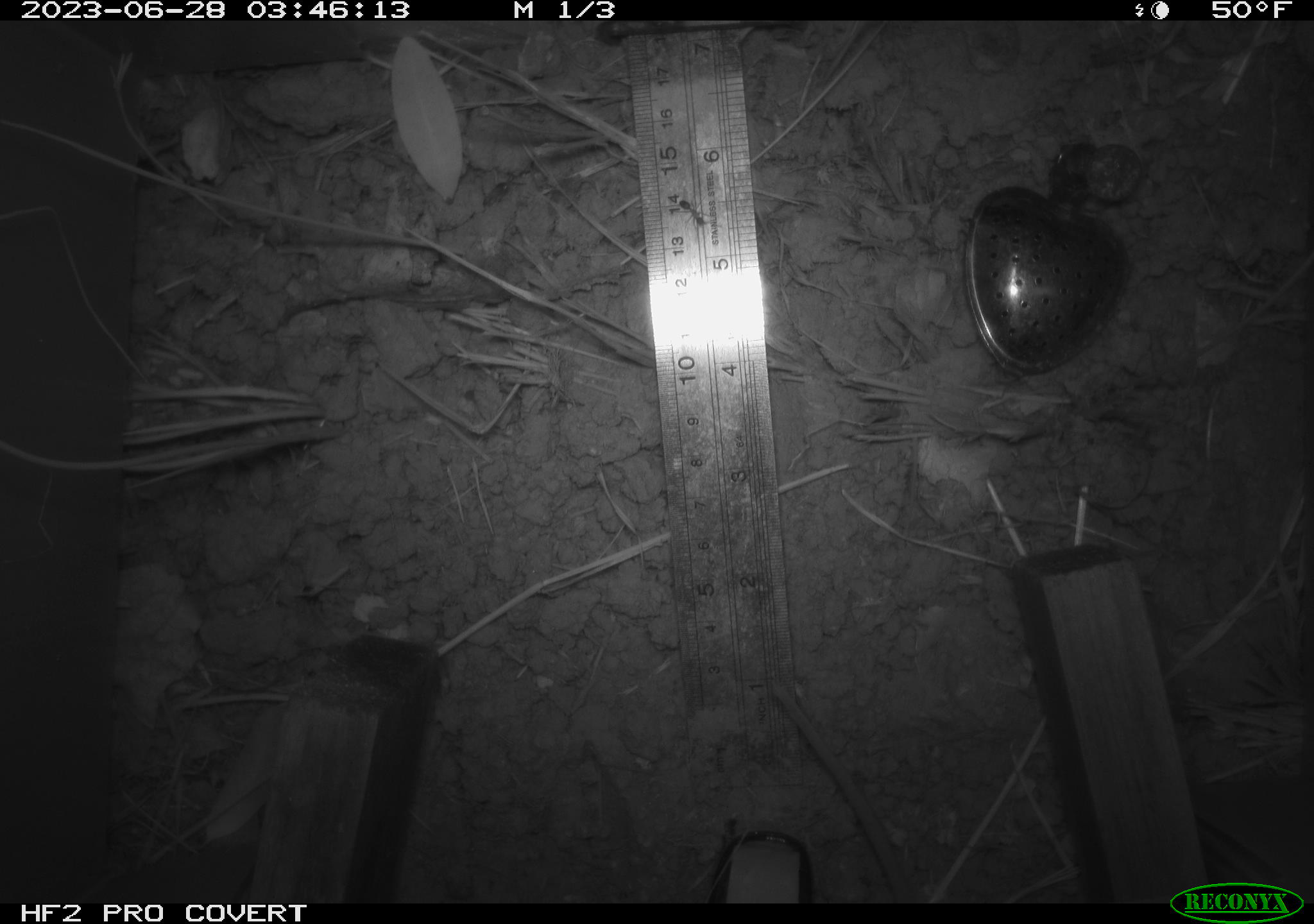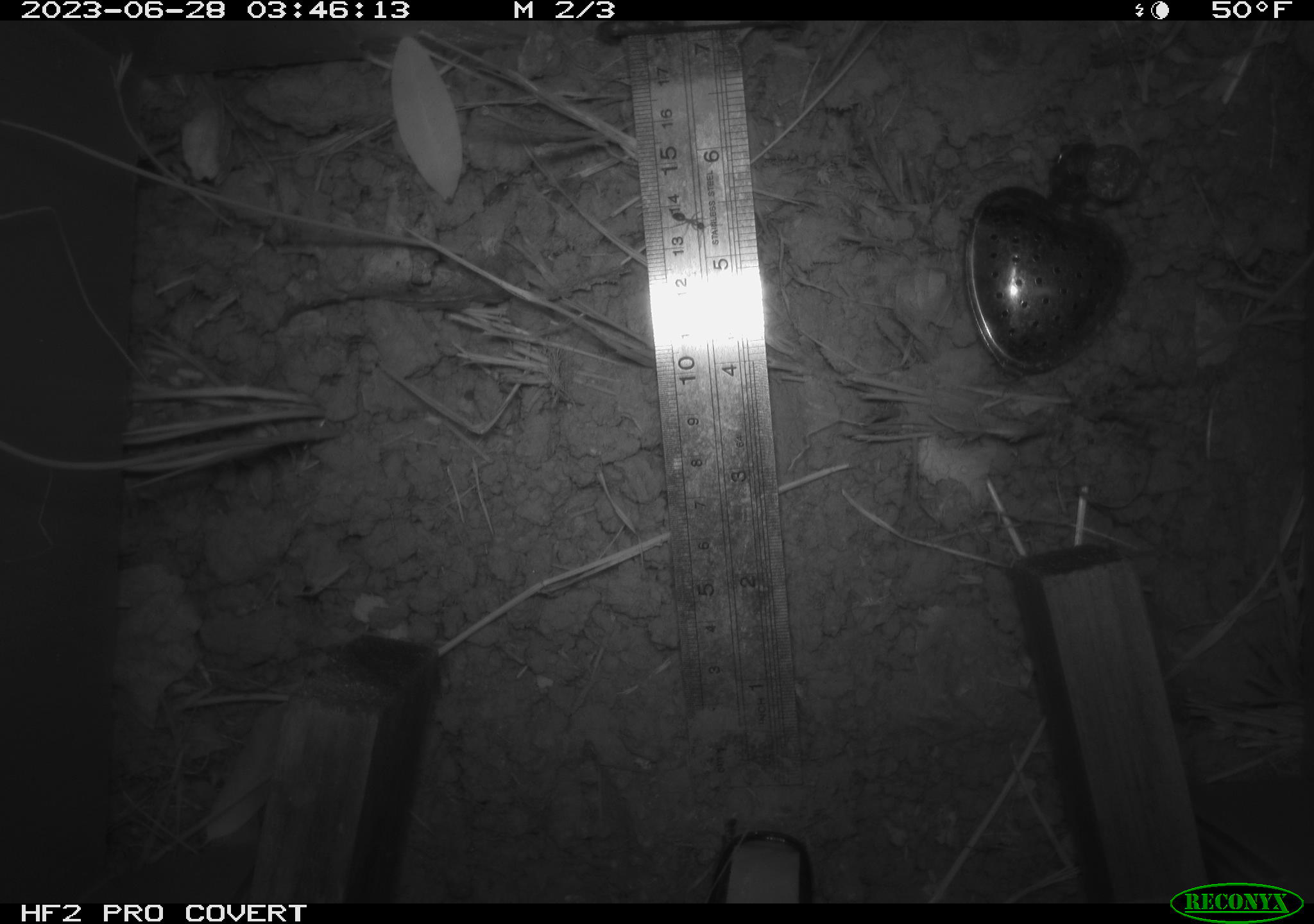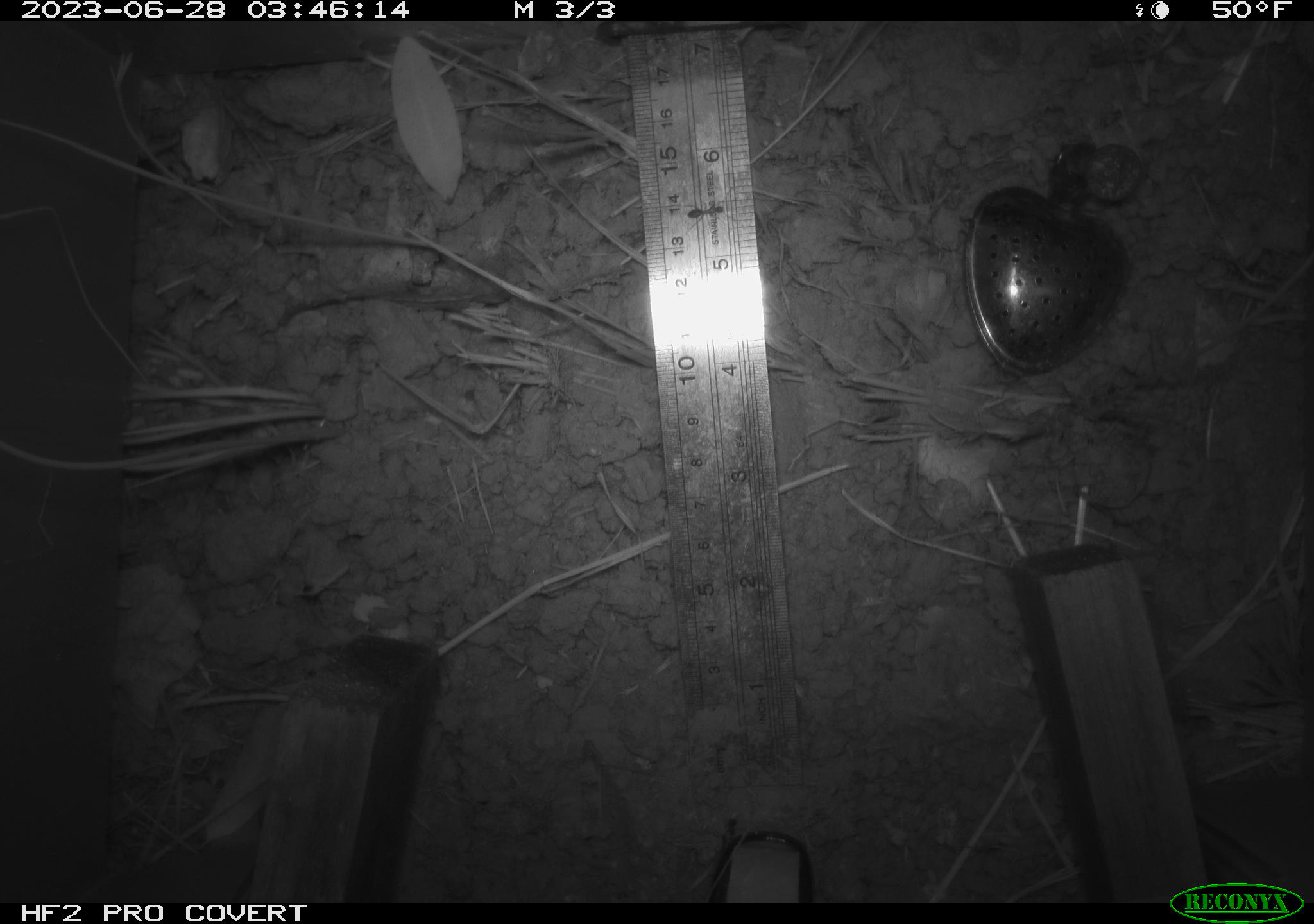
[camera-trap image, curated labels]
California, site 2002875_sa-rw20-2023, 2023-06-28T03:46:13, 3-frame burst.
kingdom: Animalia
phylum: Chordata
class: Mammalia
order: Rodentia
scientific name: Rodentia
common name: rodent